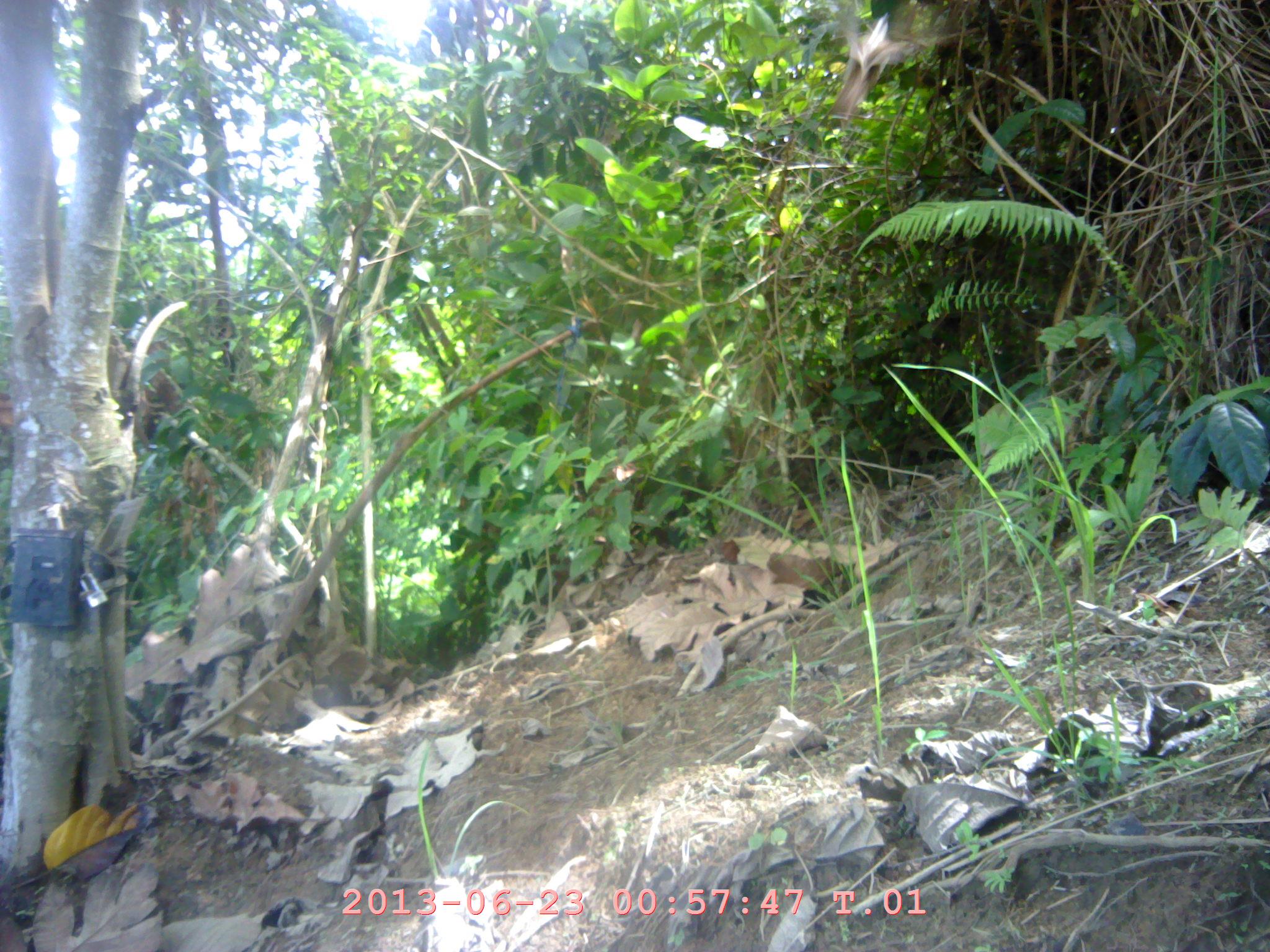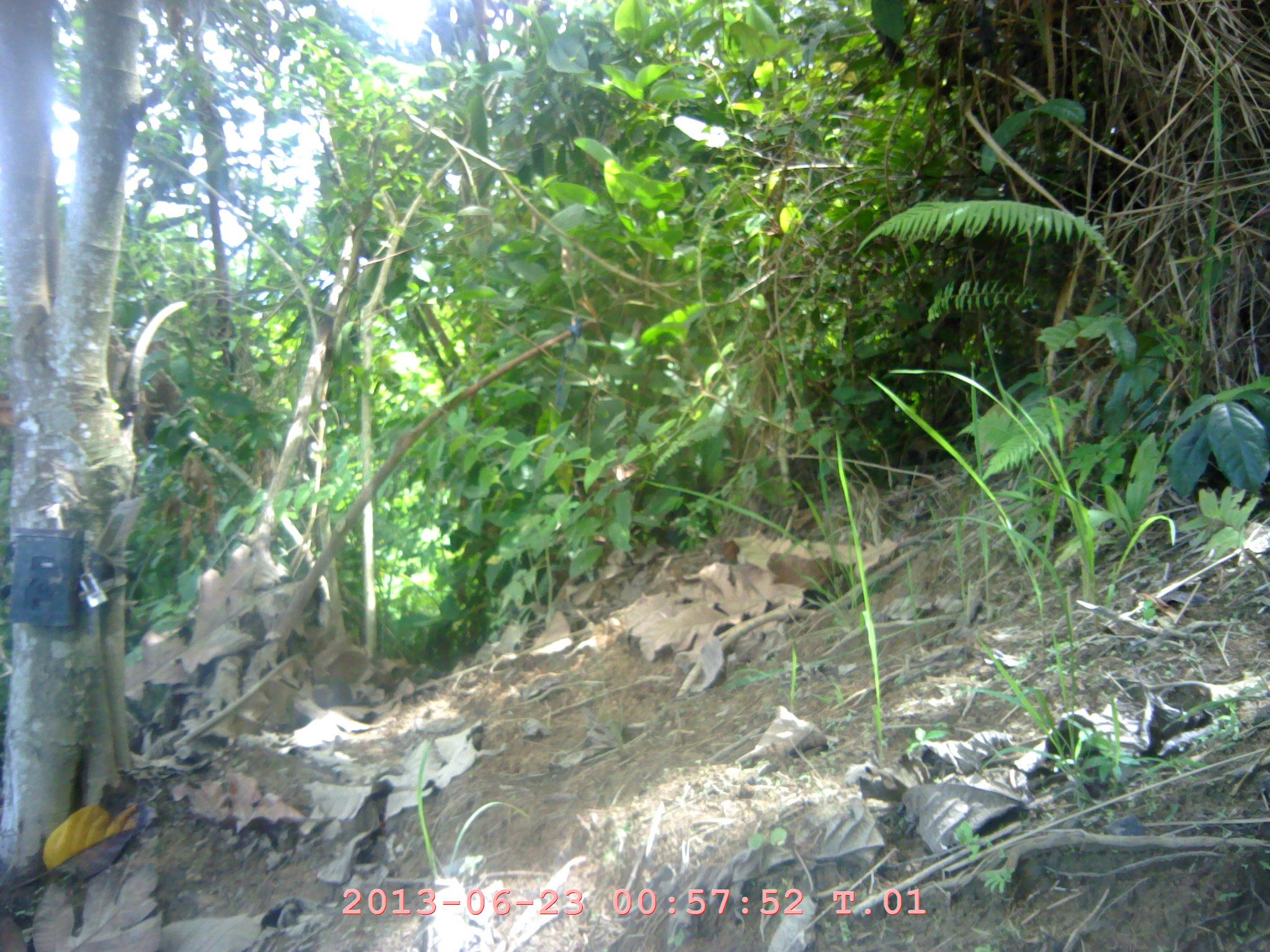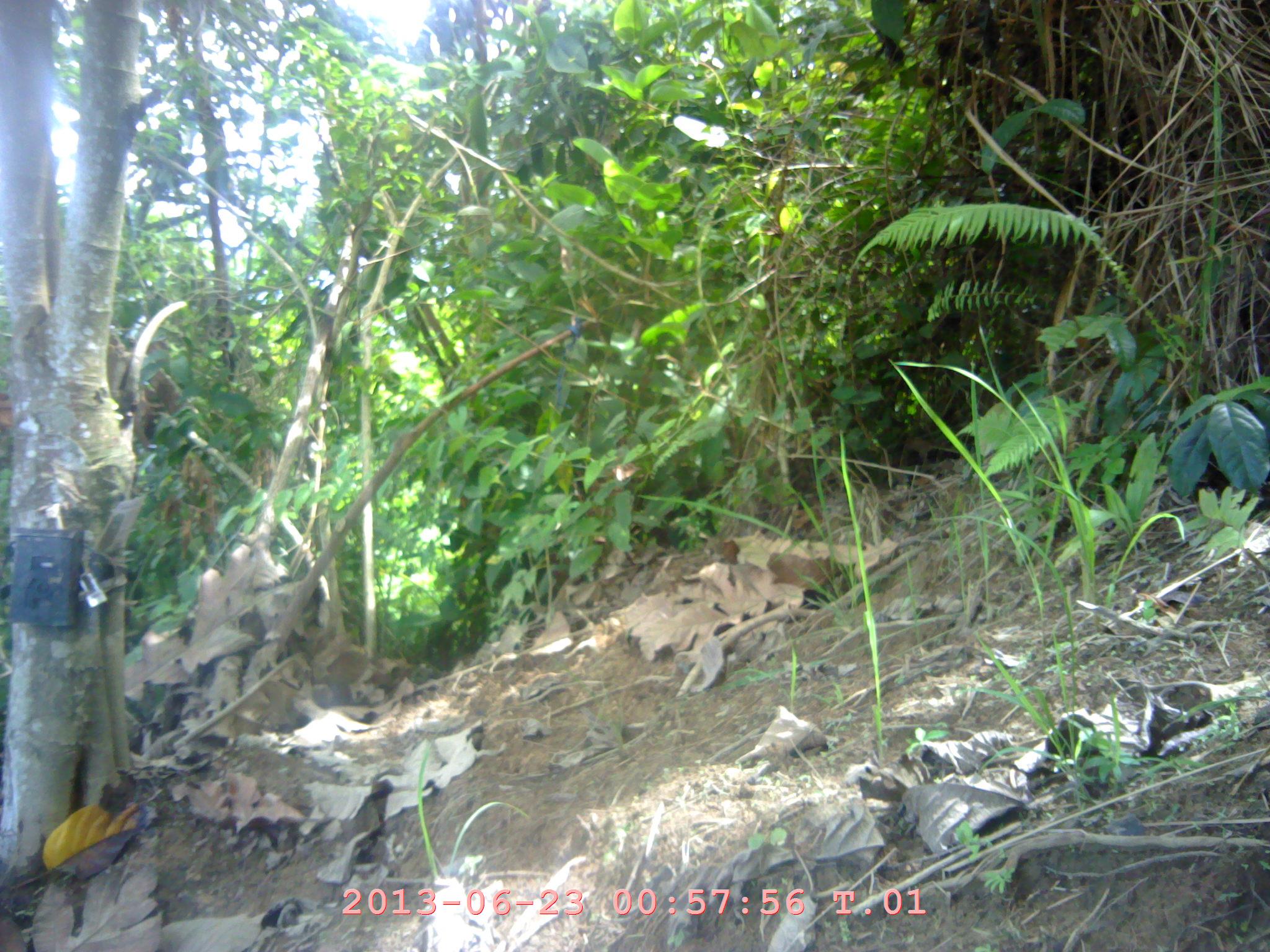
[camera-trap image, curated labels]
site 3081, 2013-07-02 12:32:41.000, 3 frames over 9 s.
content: unidentified animal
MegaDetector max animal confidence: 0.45